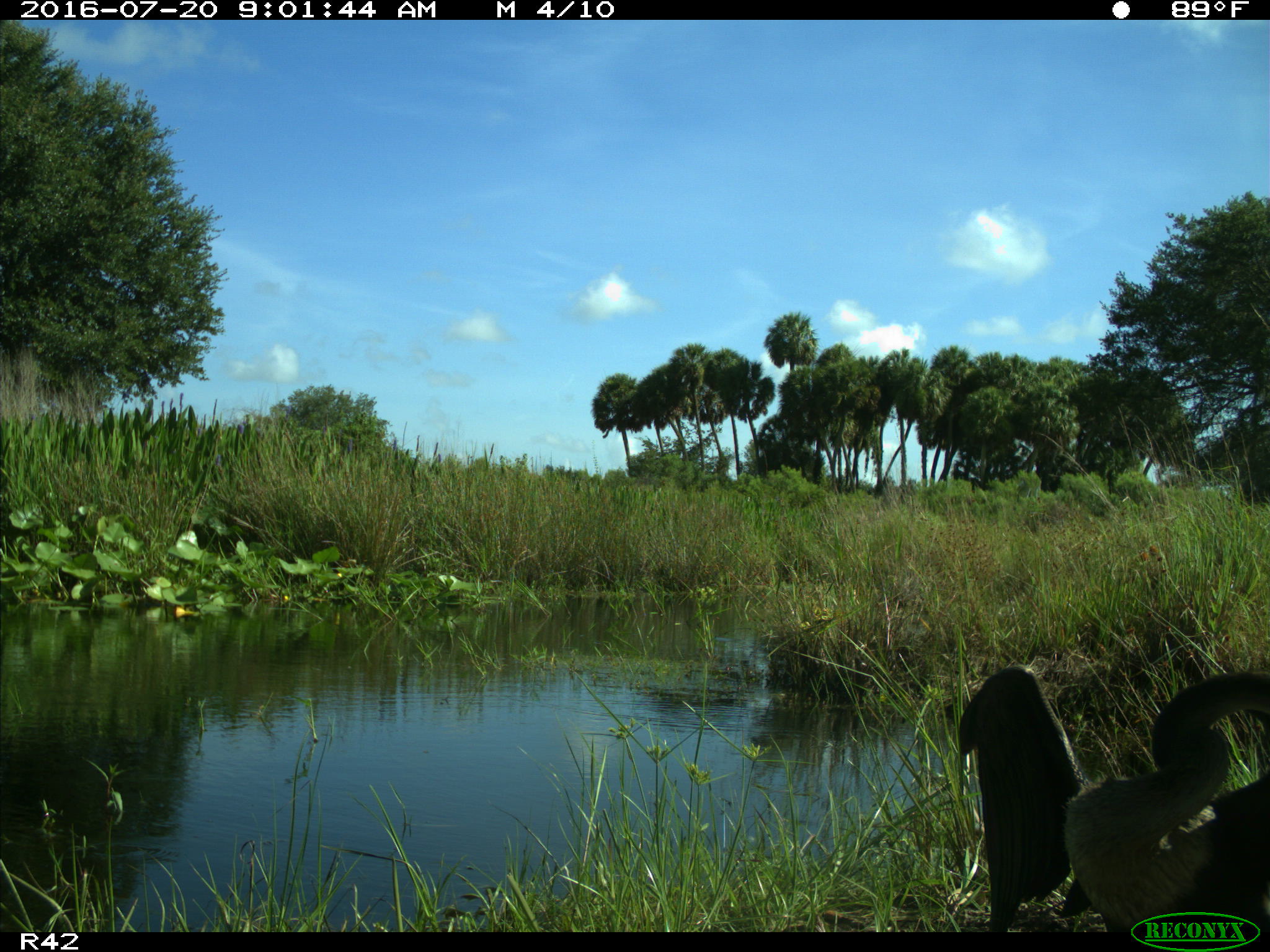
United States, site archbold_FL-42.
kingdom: Animalia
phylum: Chordata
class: Aves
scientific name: Aves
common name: birds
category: unidentified bird